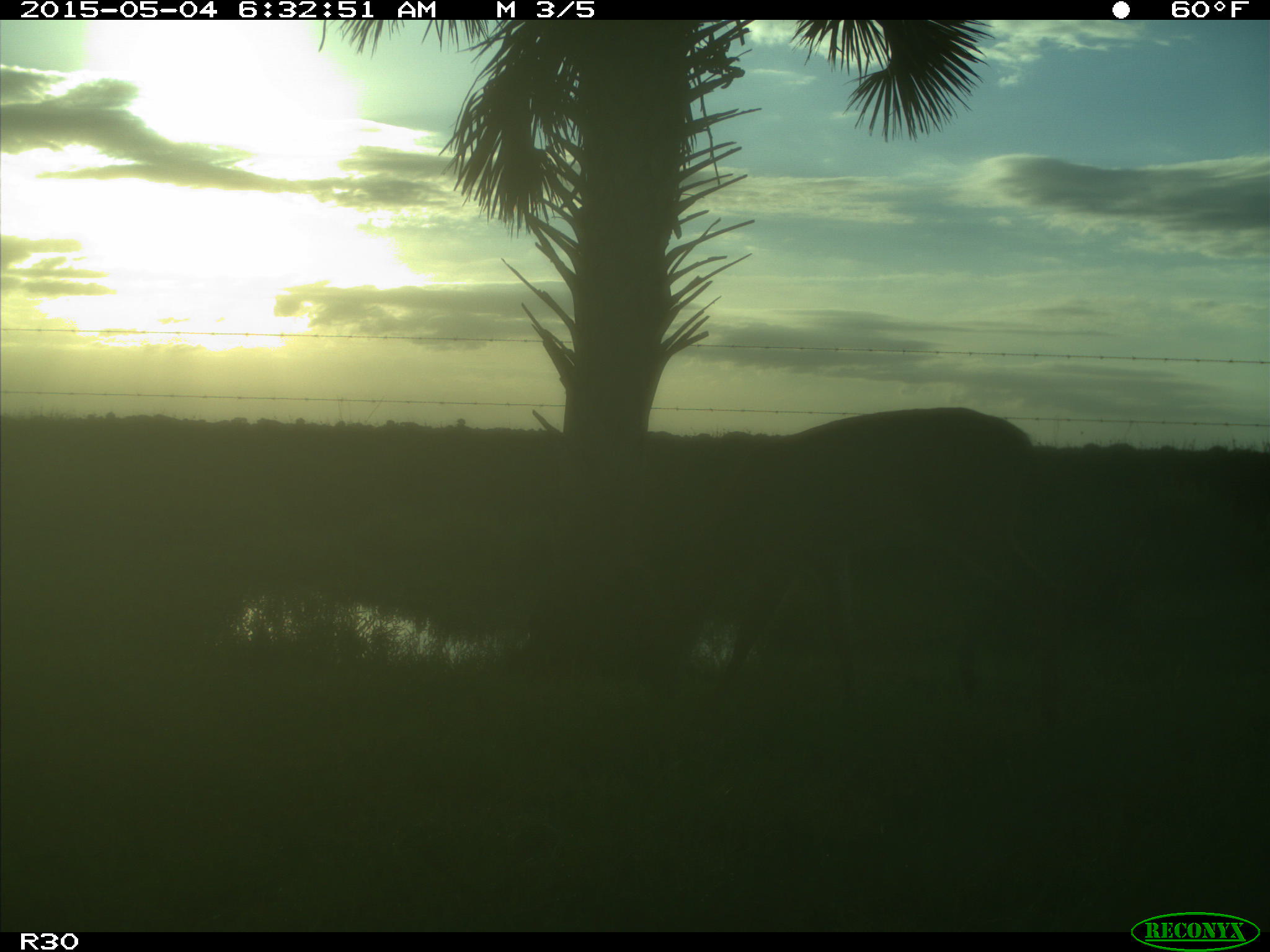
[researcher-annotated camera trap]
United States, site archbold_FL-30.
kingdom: Animalia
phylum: Chordata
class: Mammalia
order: Artiodactyla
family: Cervidae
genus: Odocoileus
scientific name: Odocoileus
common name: deer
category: unidentified deer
Unidentified deer (deer) (Odocoileus).